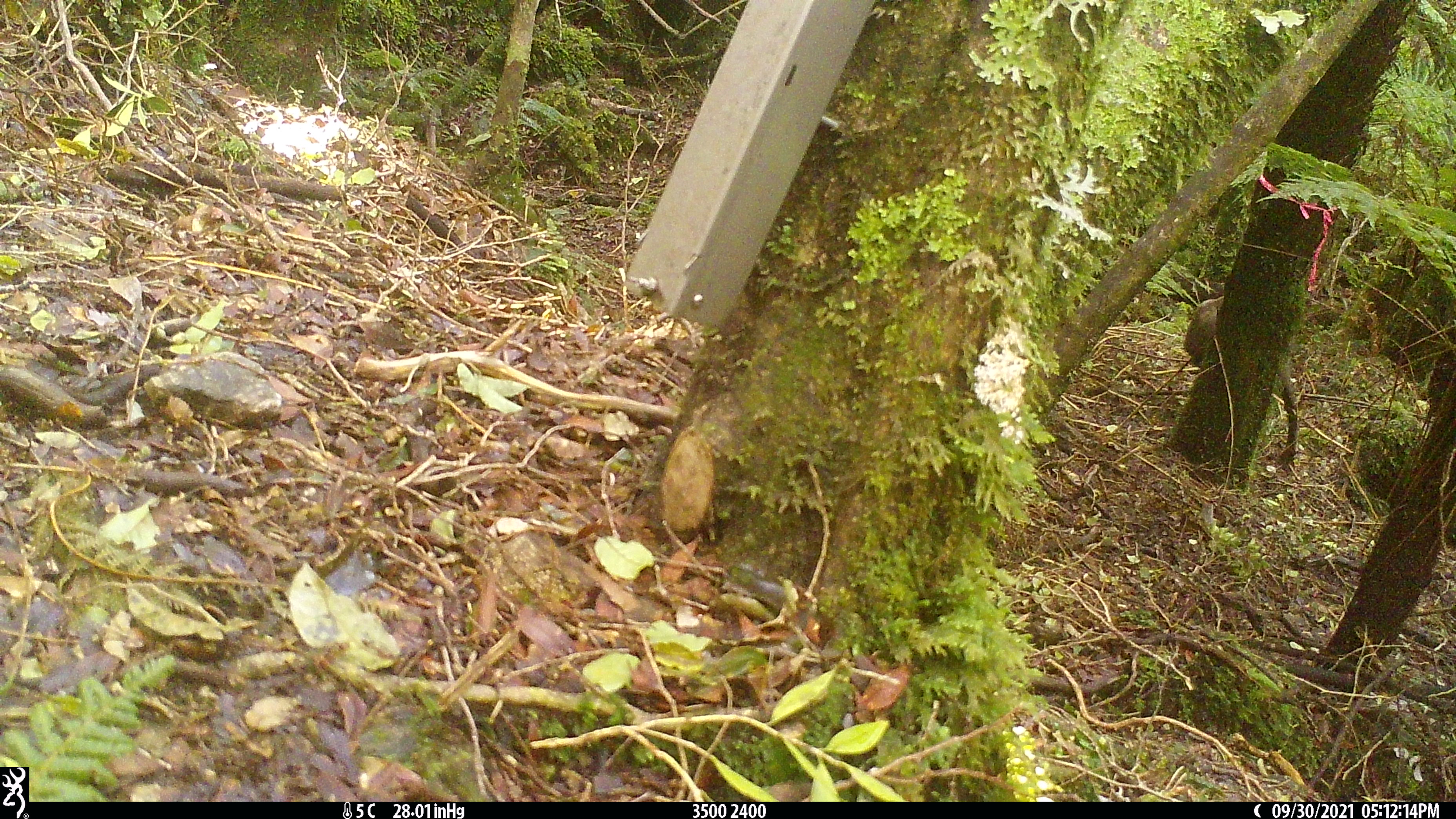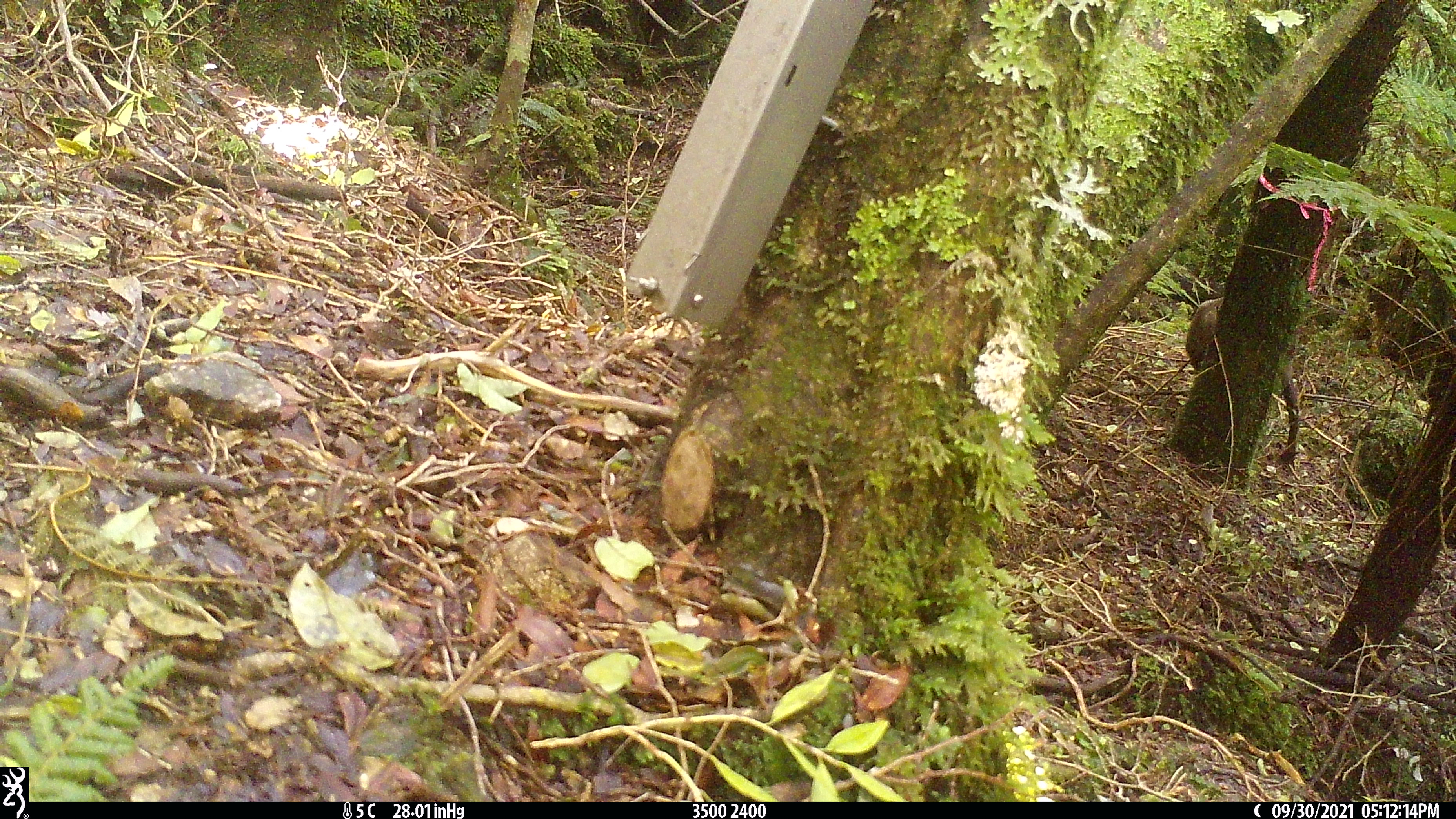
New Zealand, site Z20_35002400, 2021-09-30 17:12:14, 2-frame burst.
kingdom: Animalia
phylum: Chordata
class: Mammalia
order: Artiodactyla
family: Bovidae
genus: Rupicapra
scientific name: Rupicapra rupicapra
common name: alpine chamois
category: chamois